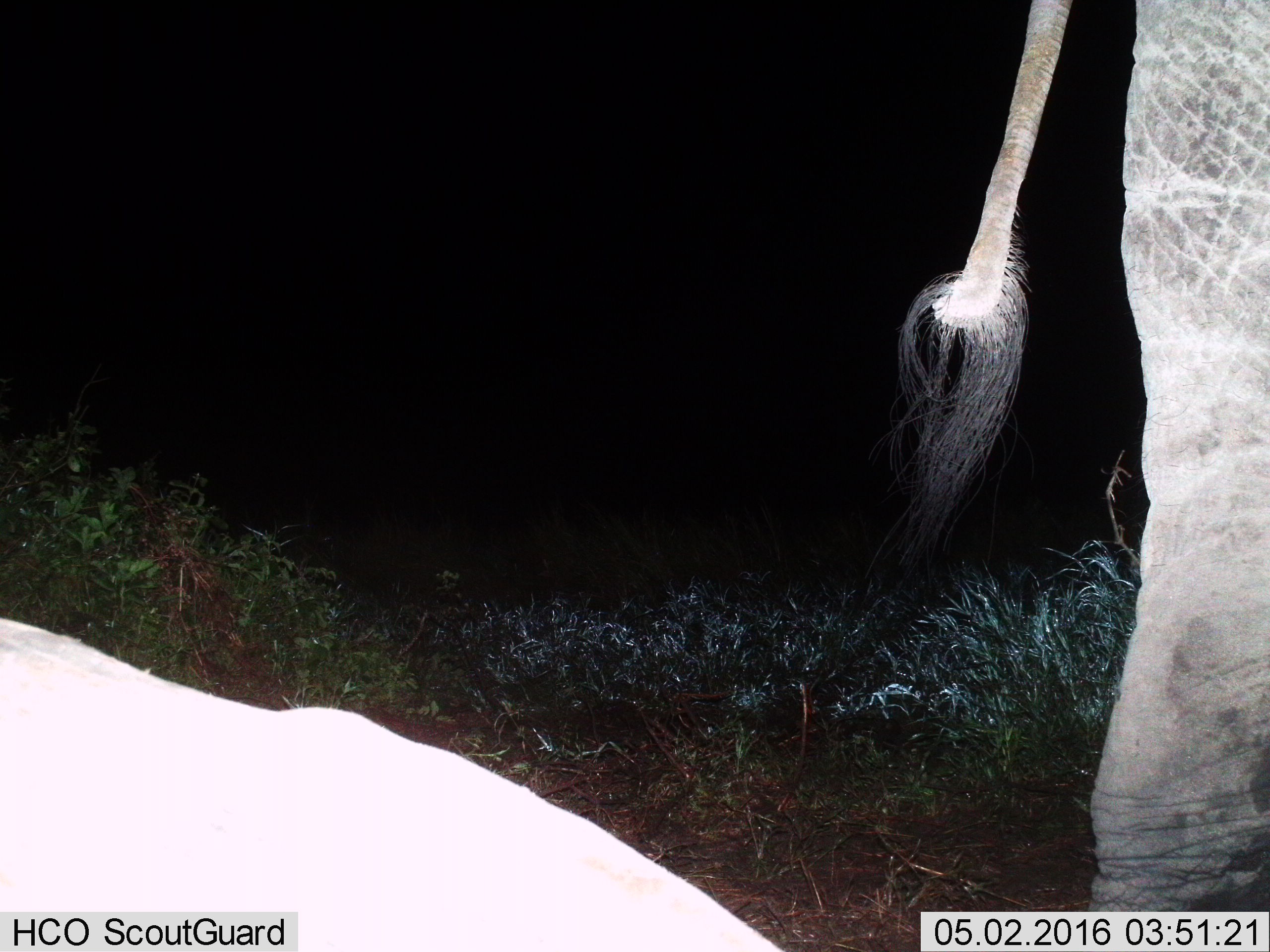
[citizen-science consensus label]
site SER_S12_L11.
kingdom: Animalia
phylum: Chordata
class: Mammalia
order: Proboscidea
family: Elephantidae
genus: Loxodonta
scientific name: Loxodonta africana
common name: african bush elephant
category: elephant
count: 2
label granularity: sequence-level